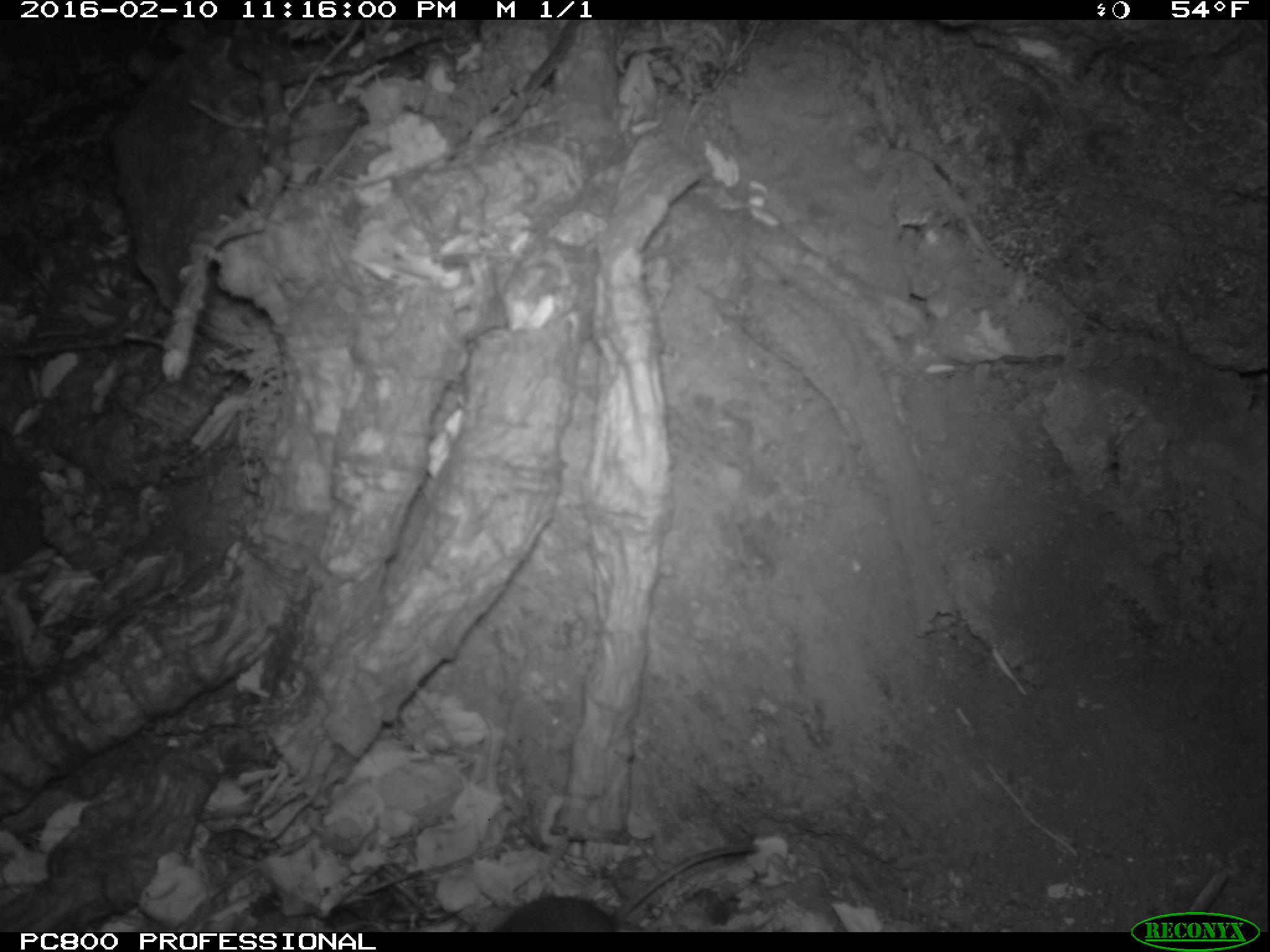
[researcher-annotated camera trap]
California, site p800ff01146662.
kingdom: Animalia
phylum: Chordata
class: Mammalia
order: Rodentia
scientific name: Rodentia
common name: rodent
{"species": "rodent (Rodentia)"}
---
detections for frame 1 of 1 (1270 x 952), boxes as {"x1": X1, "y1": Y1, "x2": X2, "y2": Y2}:
rodent: {"x1": 491, "y1": 836, "x2": 762, "y2": 932}